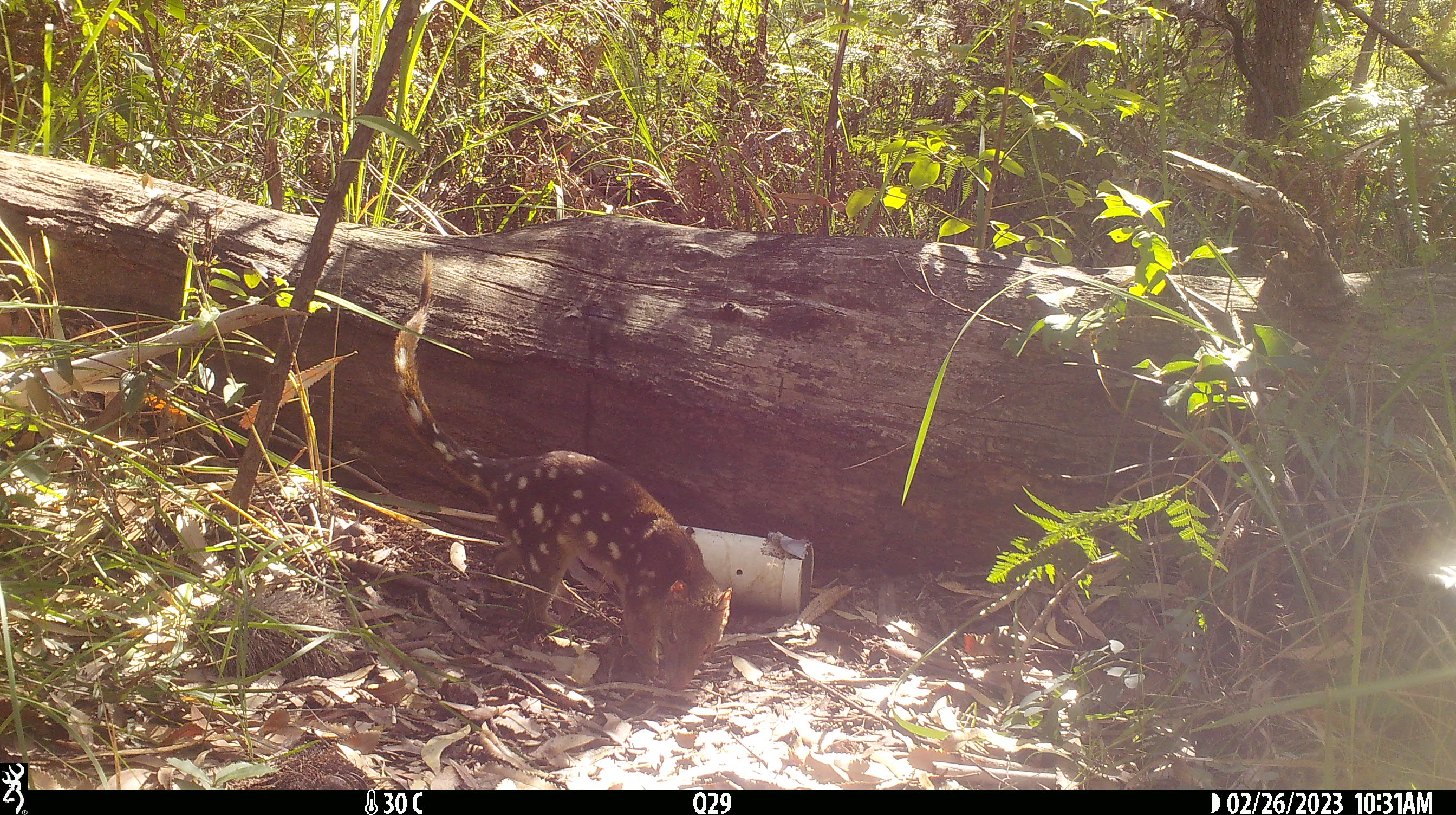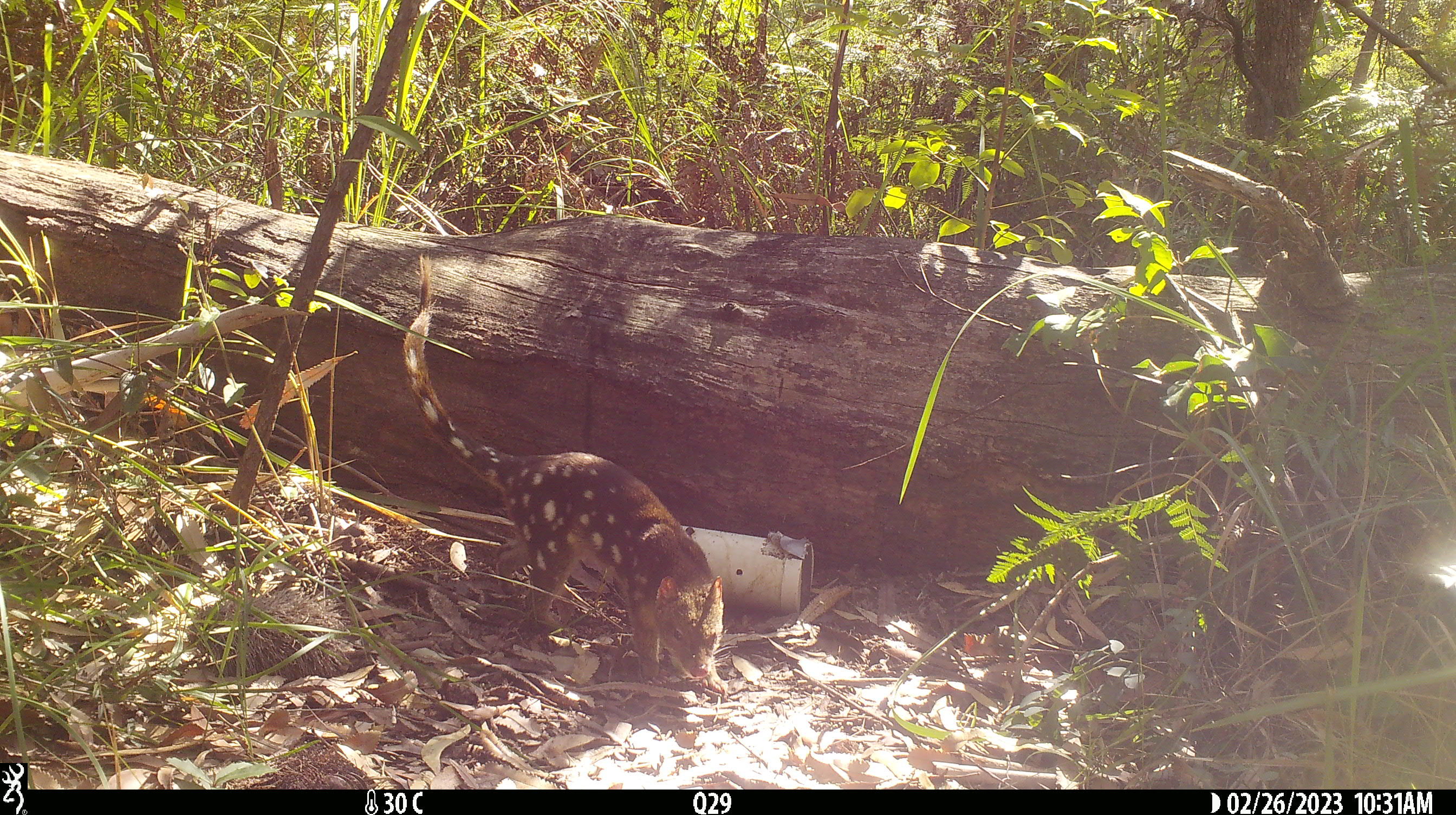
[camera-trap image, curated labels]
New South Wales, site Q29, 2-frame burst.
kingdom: Animalia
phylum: Chordata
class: Mammalia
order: Dasyuromorphia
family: Dasyuridae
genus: Dasyurus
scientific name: Dasyurus maculatus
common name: spotted-tailed quoll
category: quoll